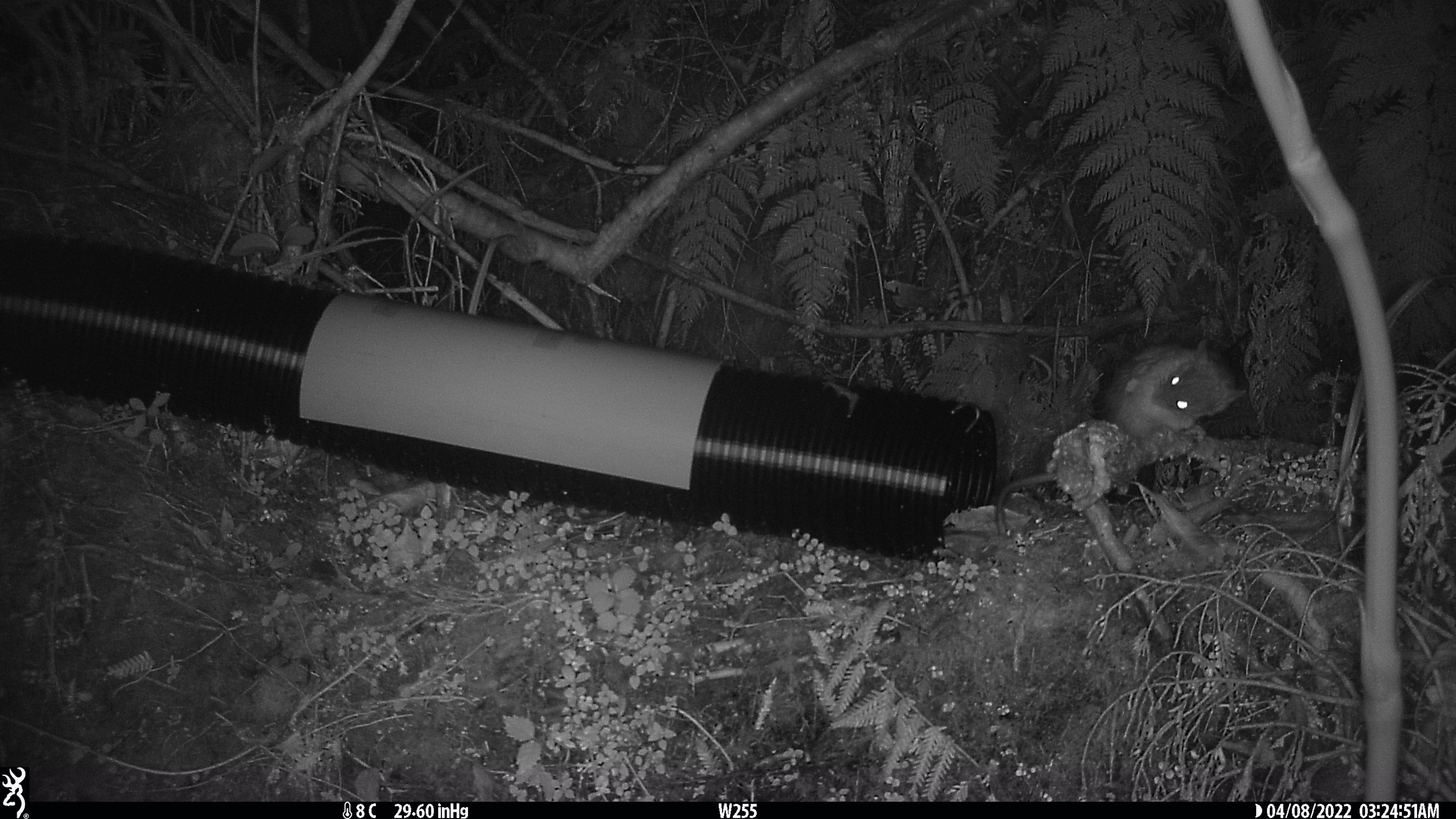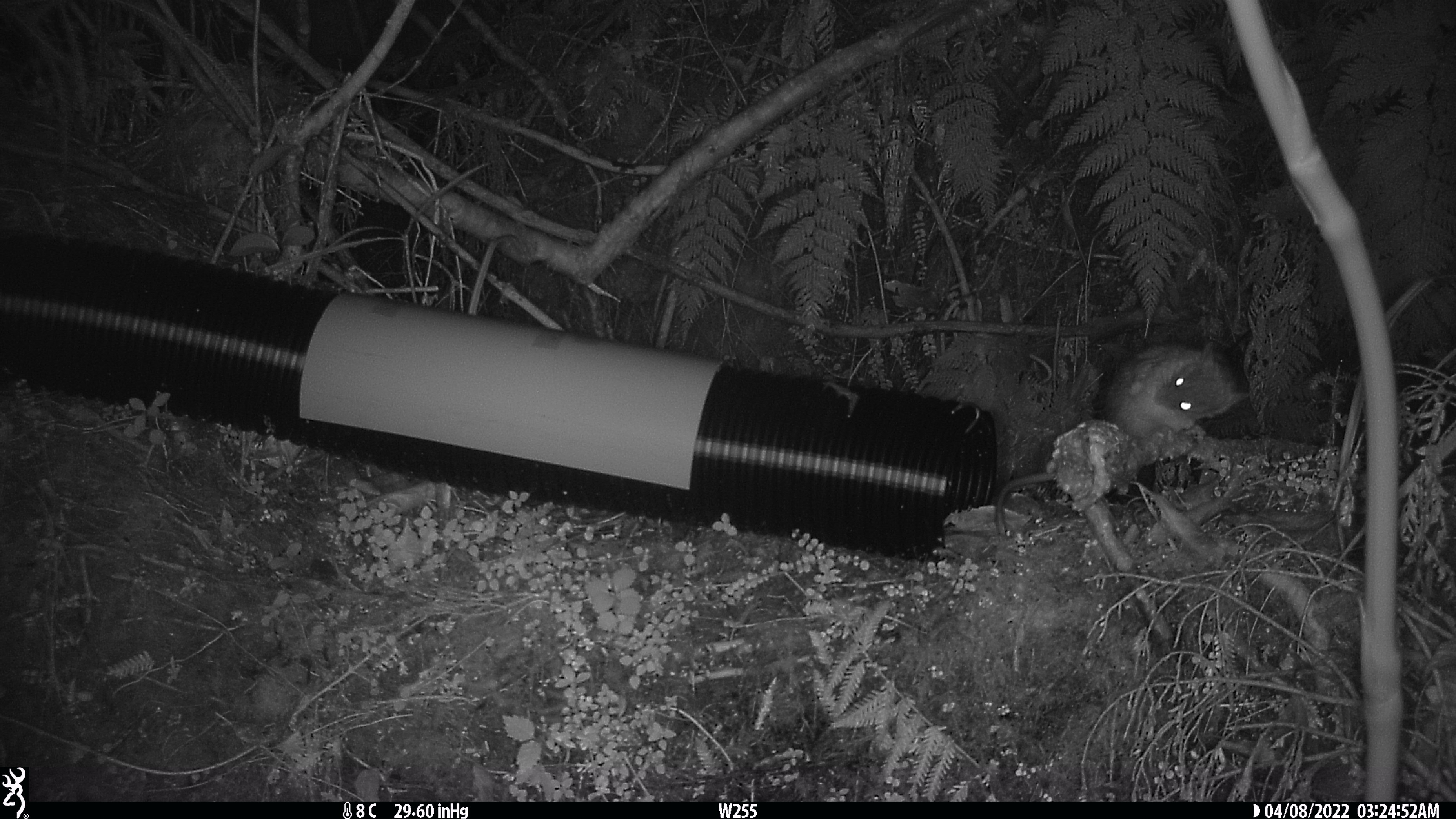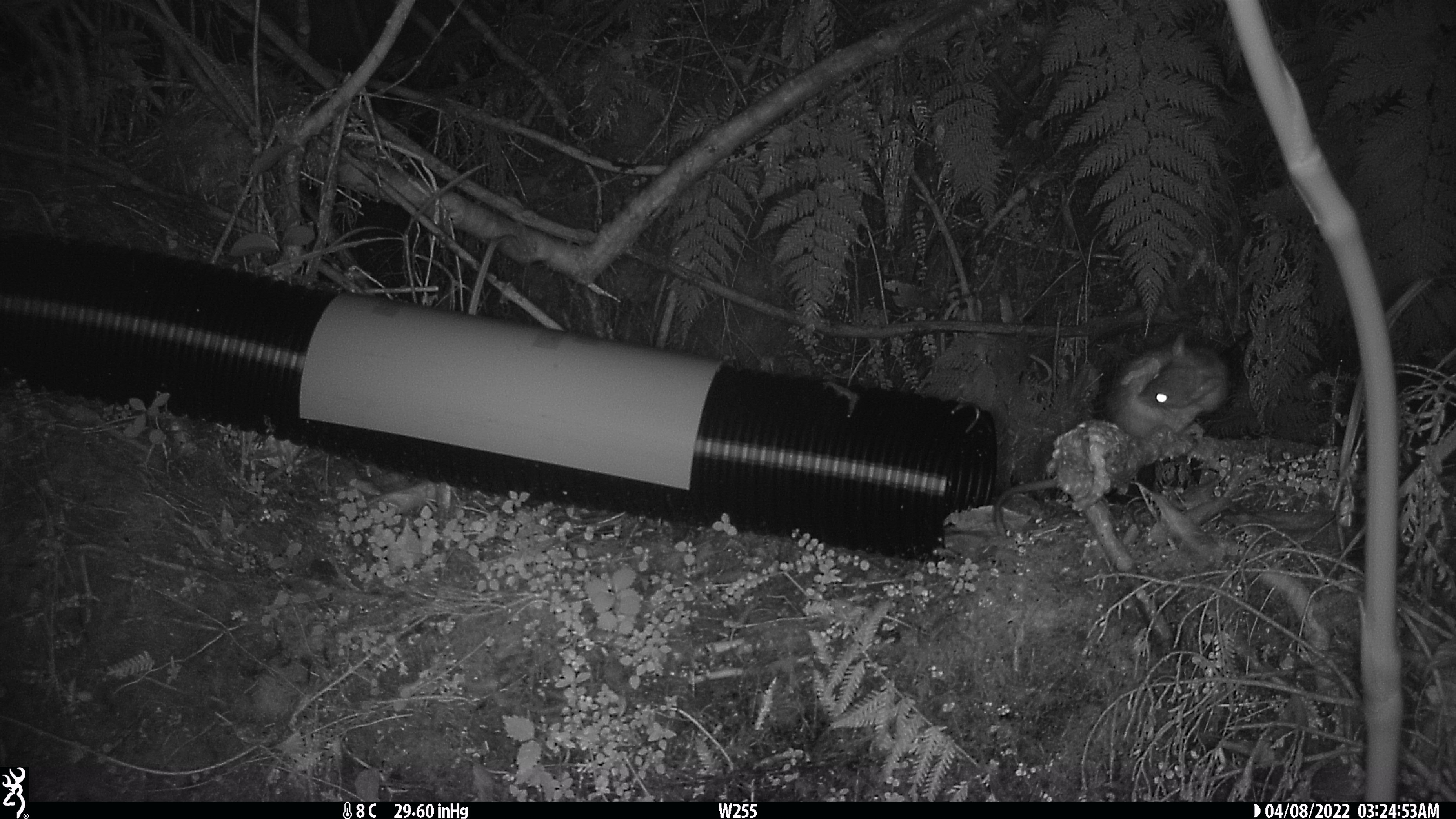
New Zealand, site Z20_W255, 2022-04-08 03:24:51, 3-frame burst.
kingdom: Animalia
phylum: Chordata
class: Mammalia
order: Rodentia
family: Muridae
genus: Rattus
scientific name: Rattus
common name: rat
Rat (Rattus).